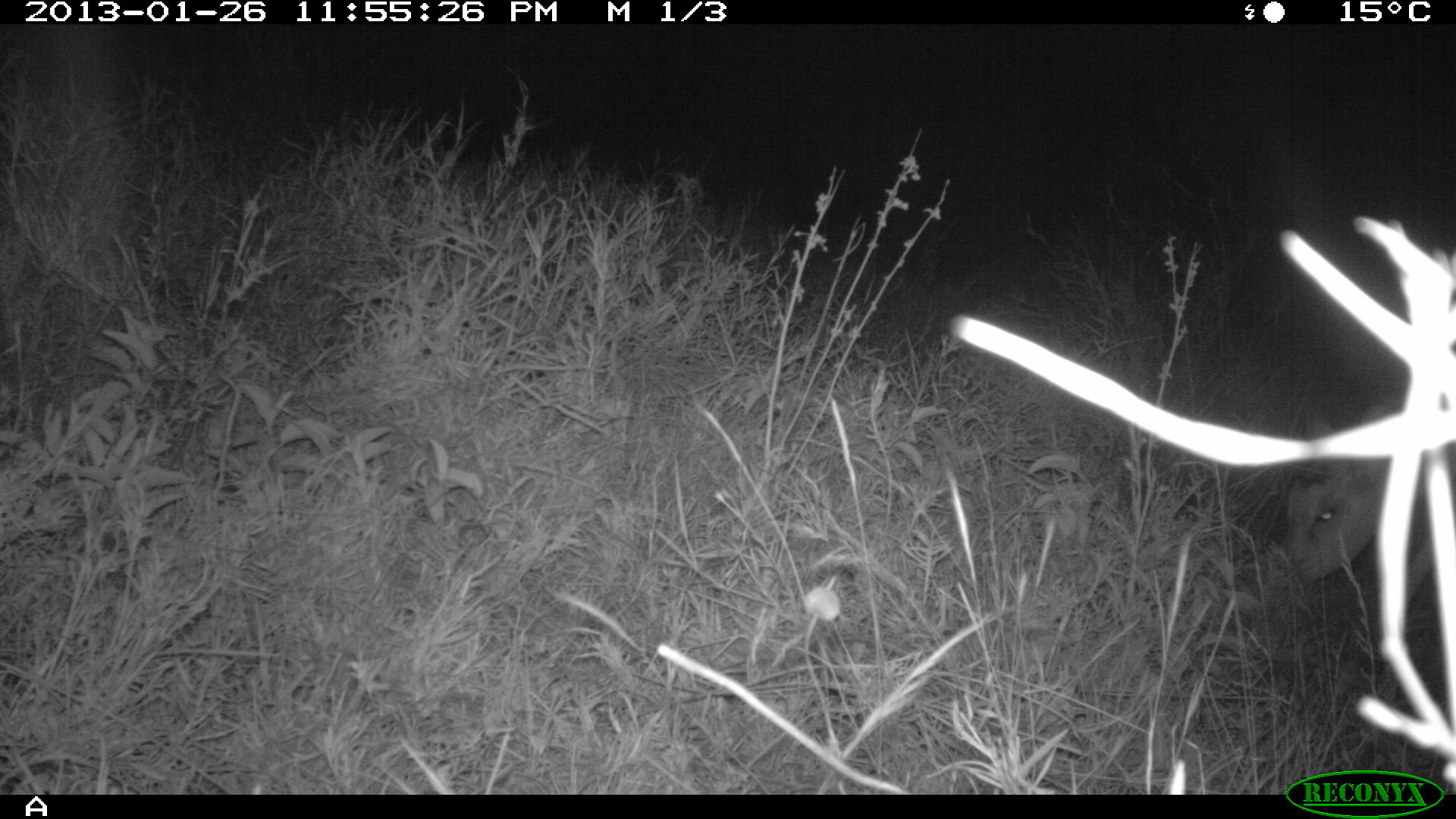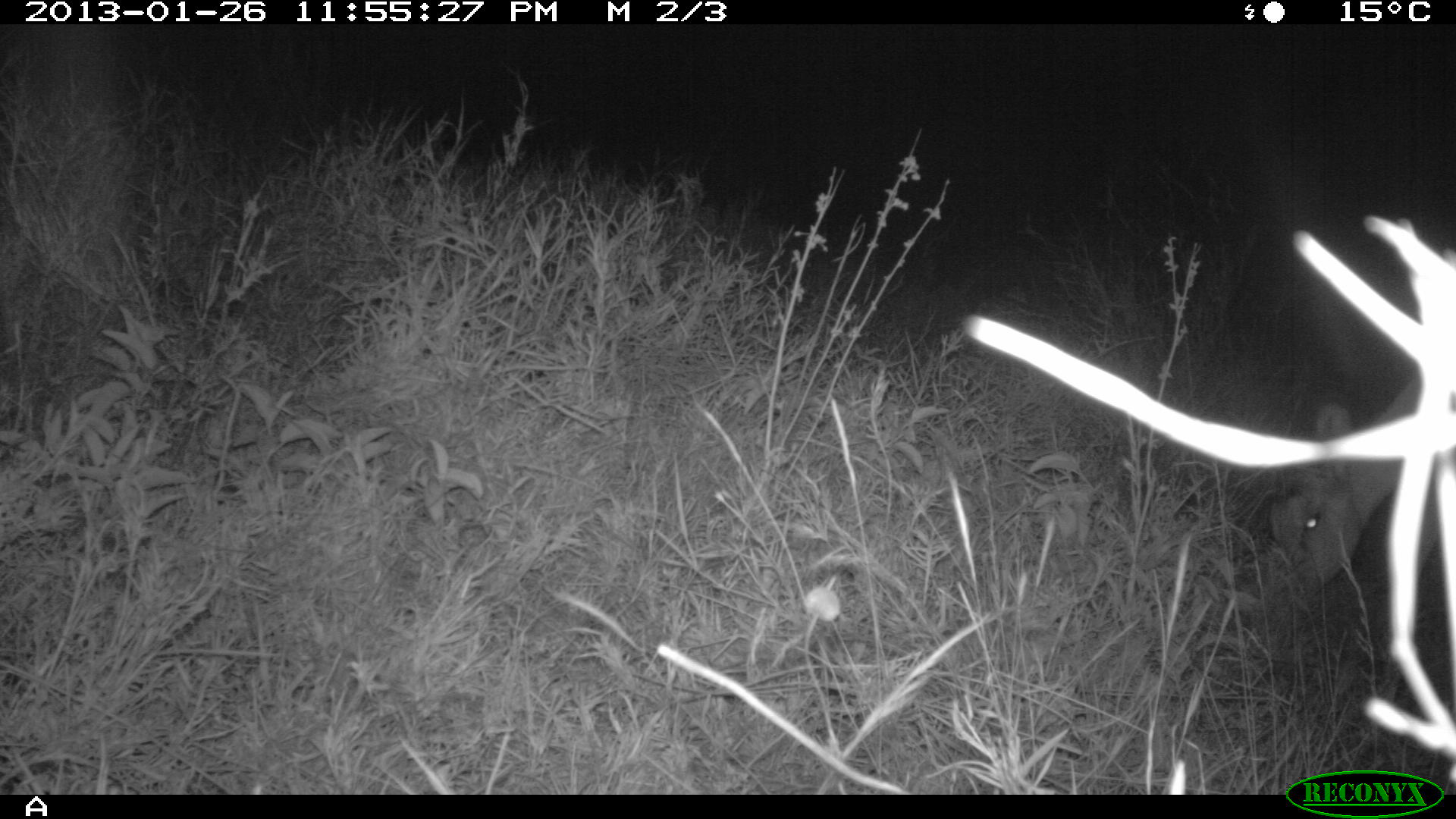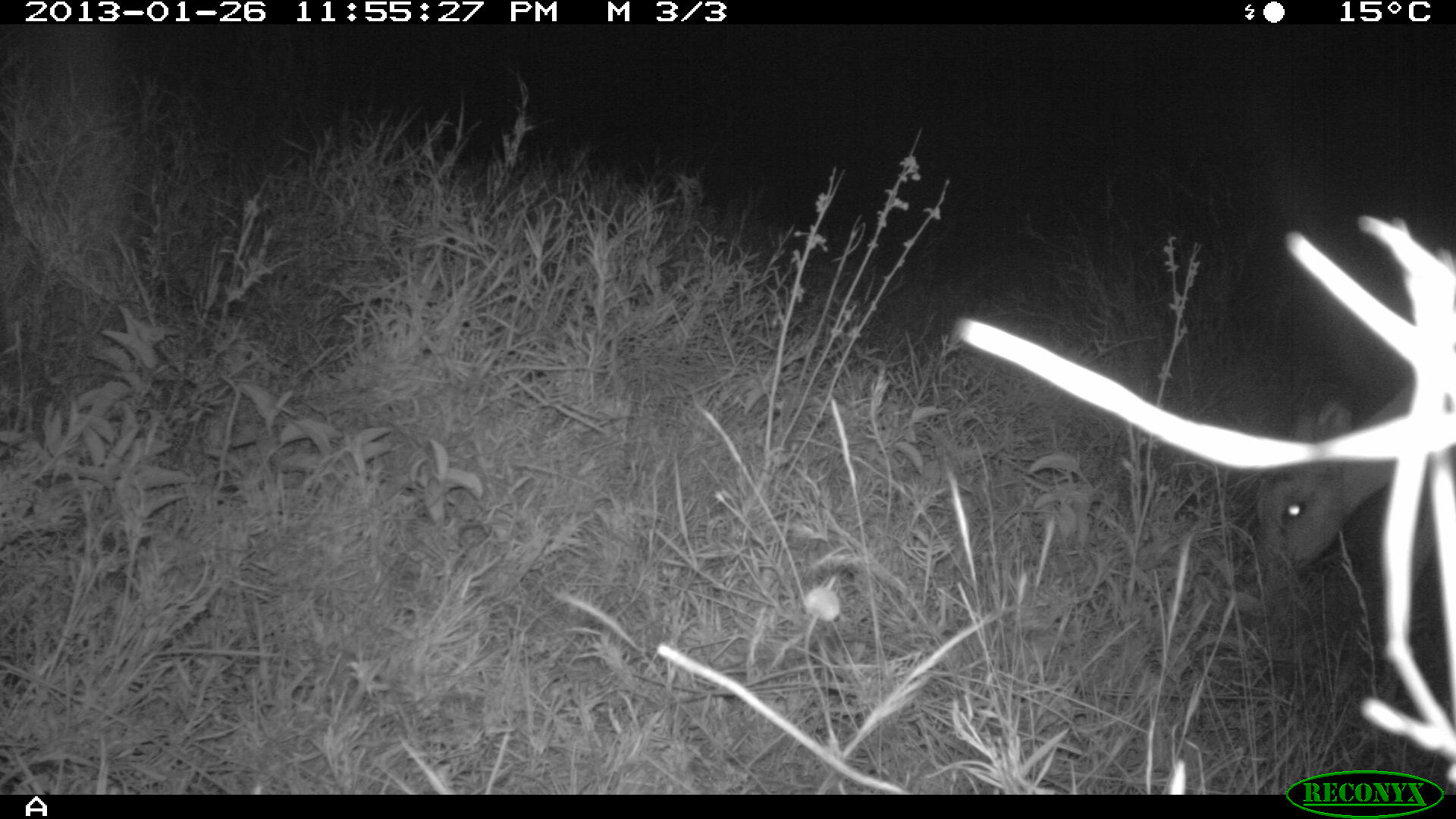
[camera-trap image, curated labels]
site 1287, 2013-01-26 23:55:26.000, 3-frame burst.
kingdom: Animalia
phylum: Chordata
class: Mammalia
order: Artiodactyla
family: Bovidae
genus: Aepyceros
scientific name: Aepyceros melampus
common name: impala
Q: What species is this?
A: Aepyceros melampus (impala).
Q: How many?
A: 1.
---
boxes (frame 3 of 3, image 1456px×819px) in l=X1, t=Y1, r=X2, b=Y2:
aepyceros melampus: l=1249, t=364, r=1446, b=588